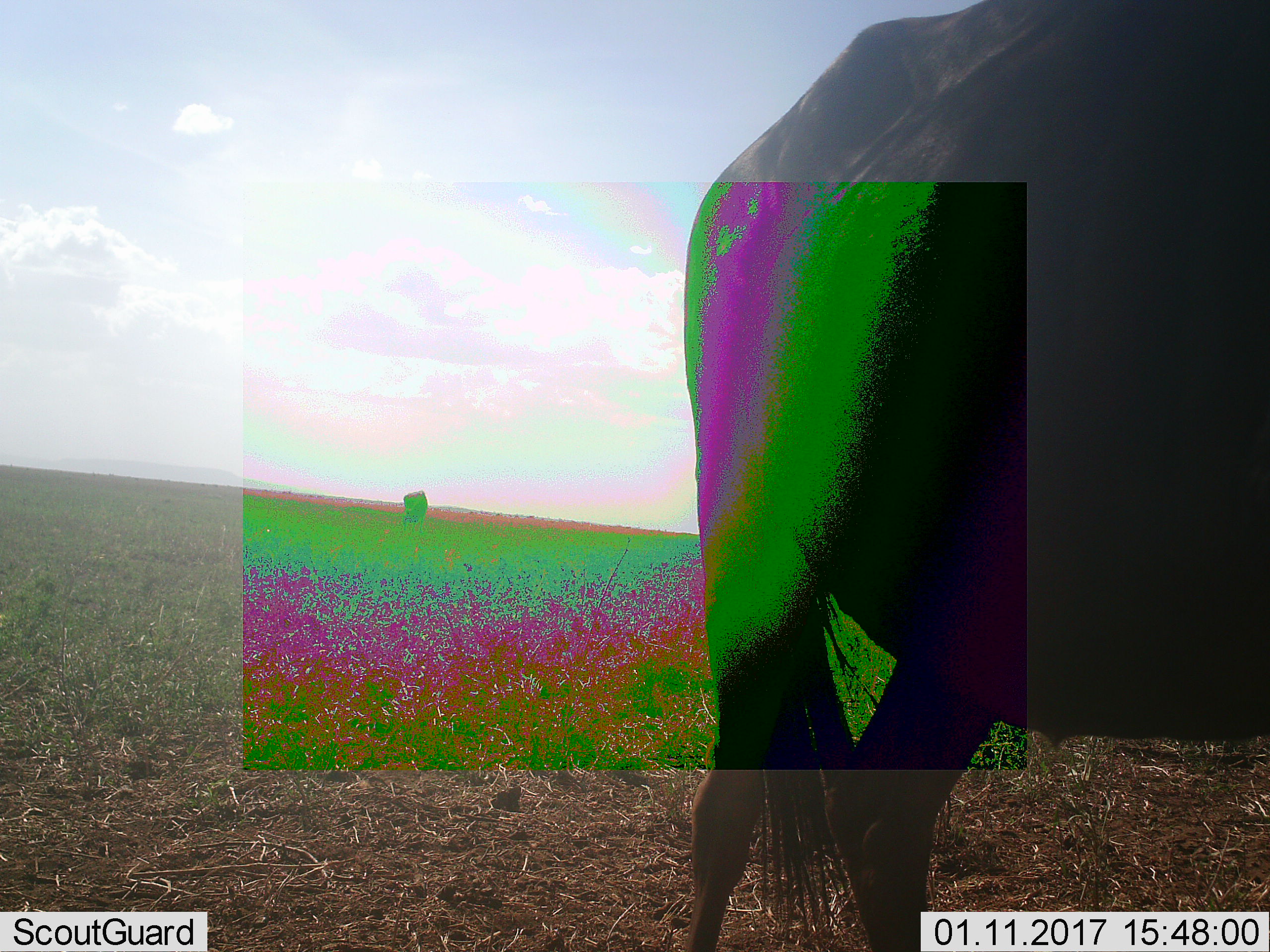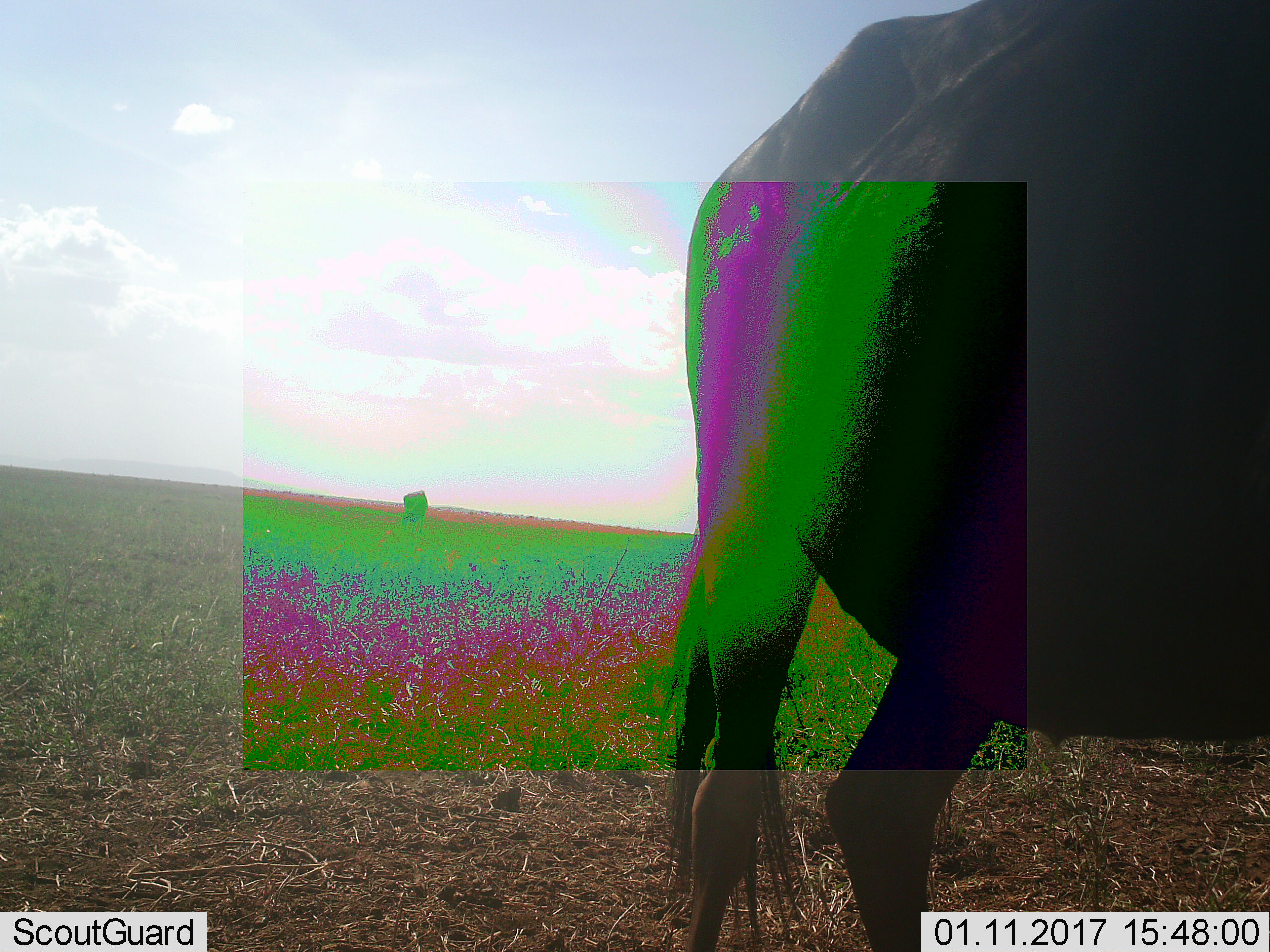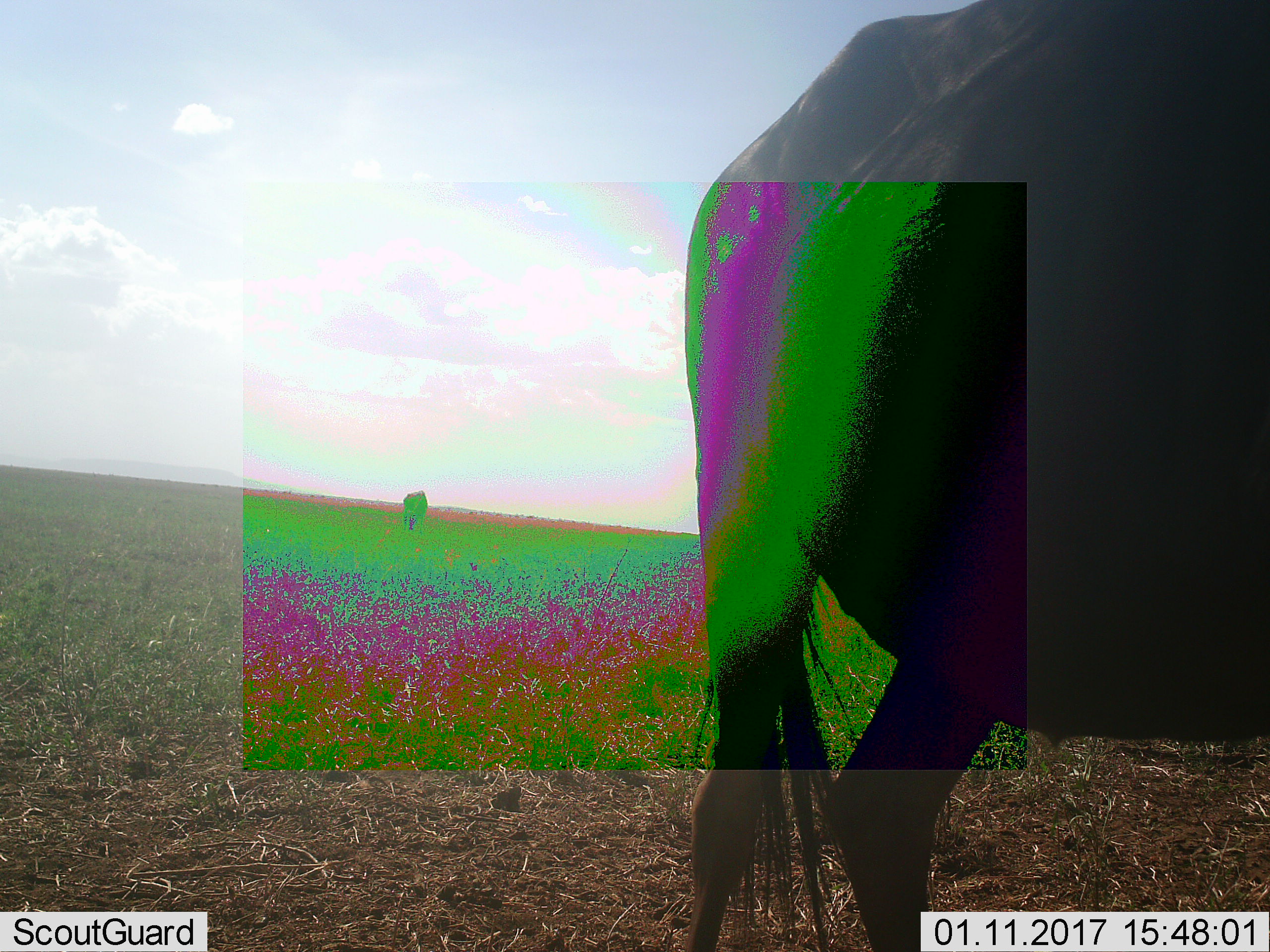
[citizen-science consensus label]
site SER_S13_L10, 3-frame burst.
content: unidentified animal